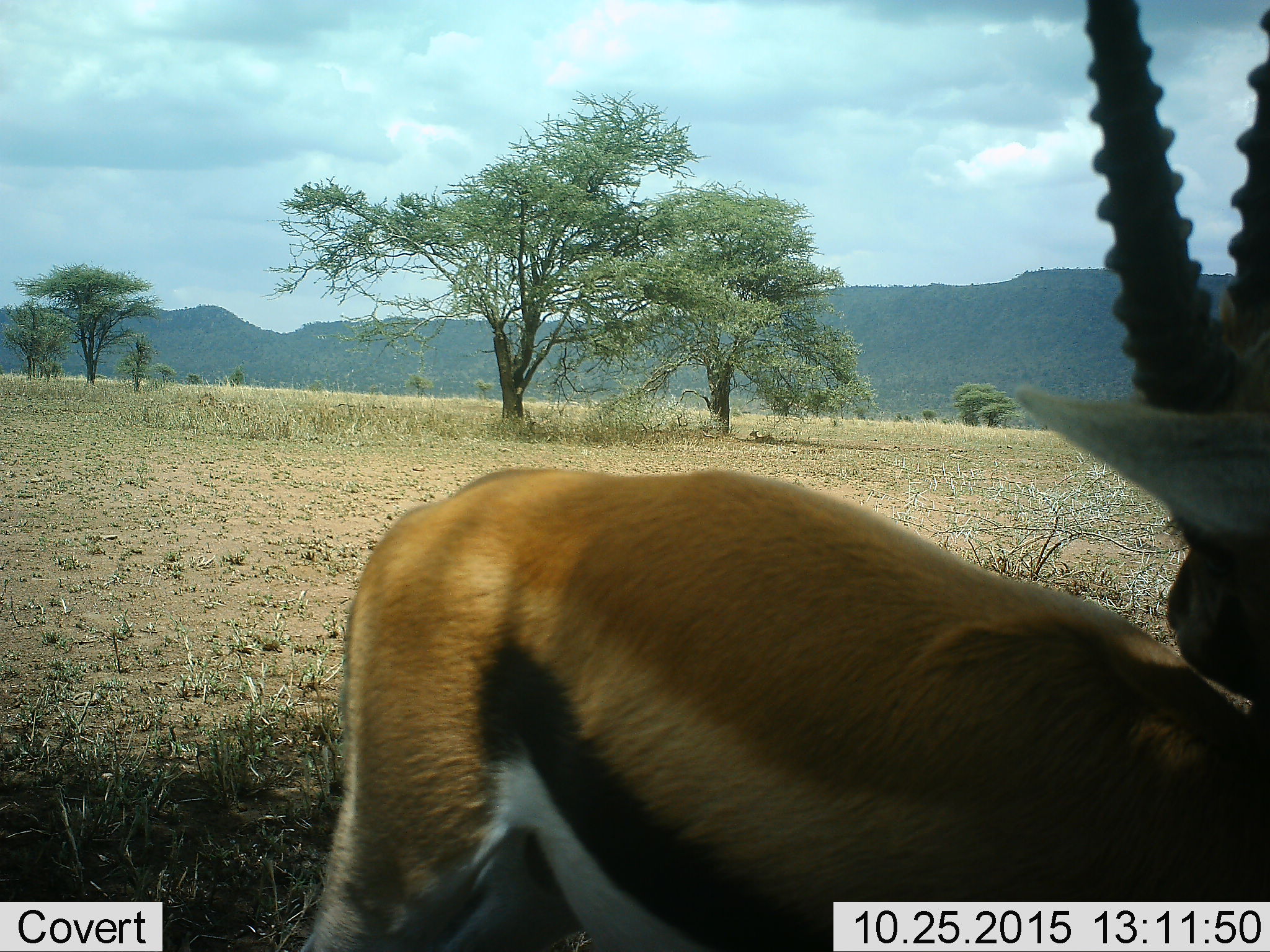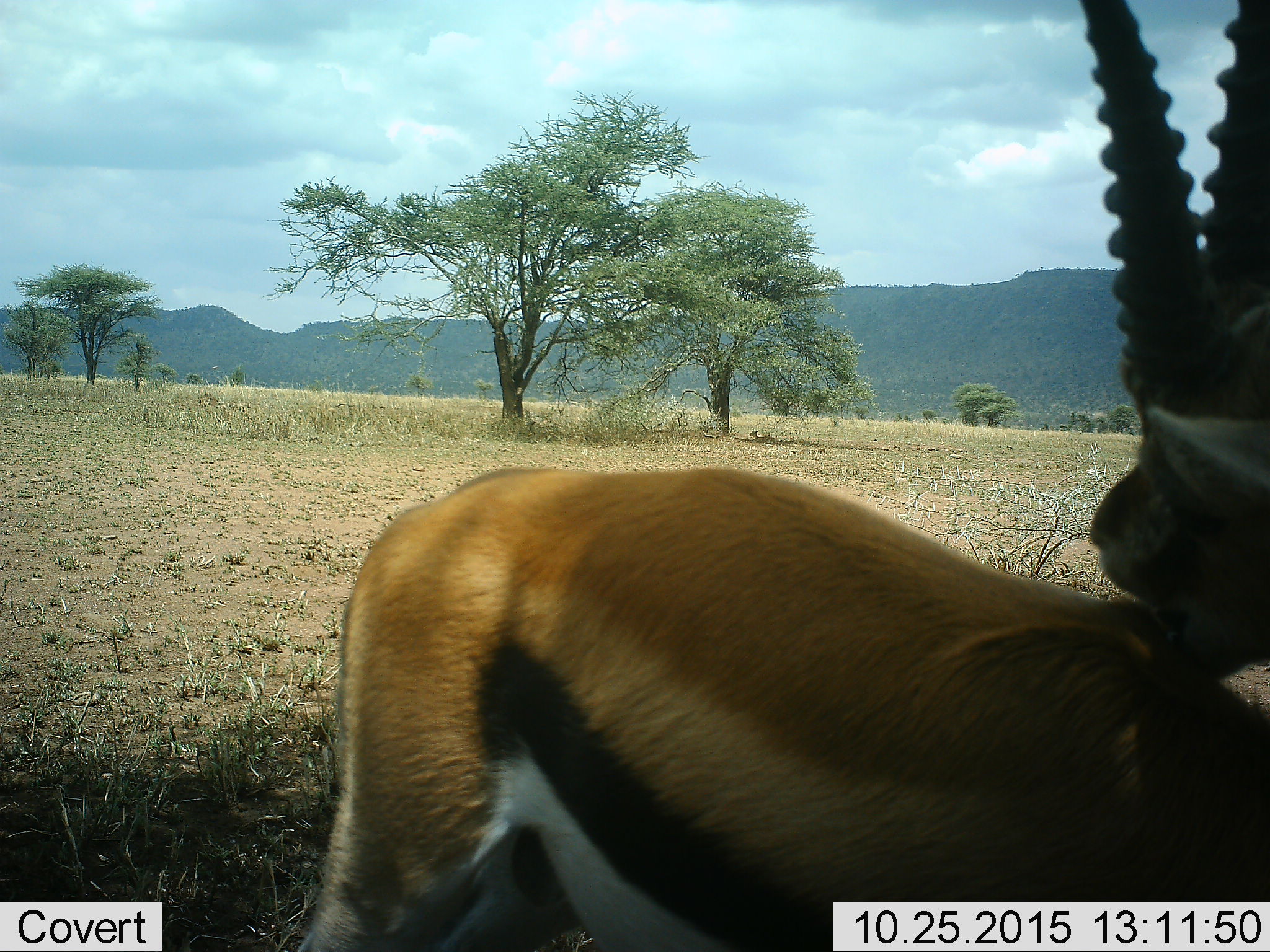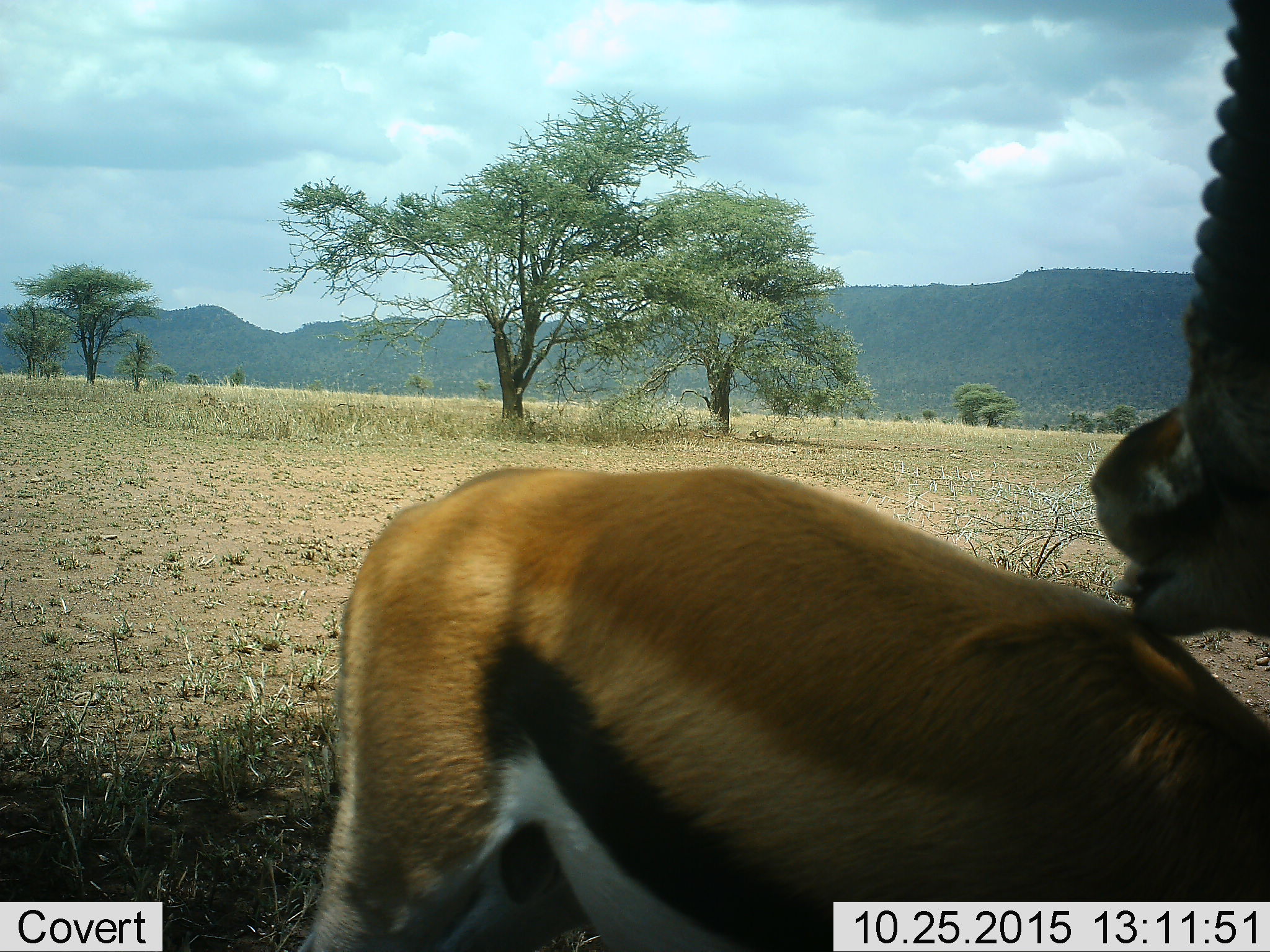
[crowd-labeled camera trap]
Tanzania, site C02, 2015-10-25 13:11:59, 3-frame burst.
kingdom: Animalia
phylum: Chordata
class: Mammalia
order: Artiodactyla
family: Bovidae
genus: Eudorcas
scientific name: Eudorcas thomsonii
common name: thomson's gazelle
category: gazellethomsons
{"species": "gazellethomsons (thomson's gazelle) (Eudorcas thomsonii)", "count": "1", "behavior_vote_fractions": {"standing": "81%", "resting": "19%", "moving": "6%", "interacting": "19%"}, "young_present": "19%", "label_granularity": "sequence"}